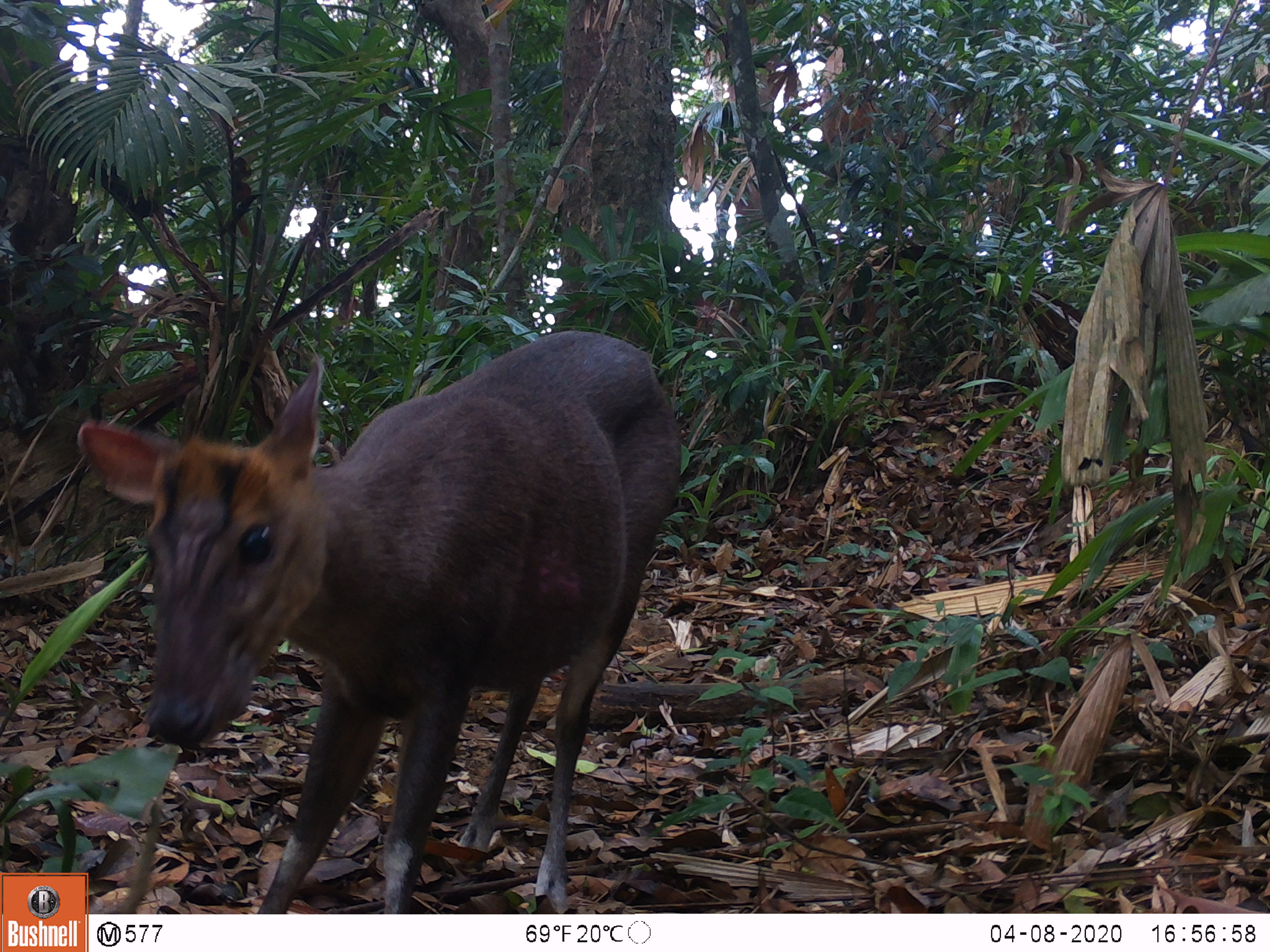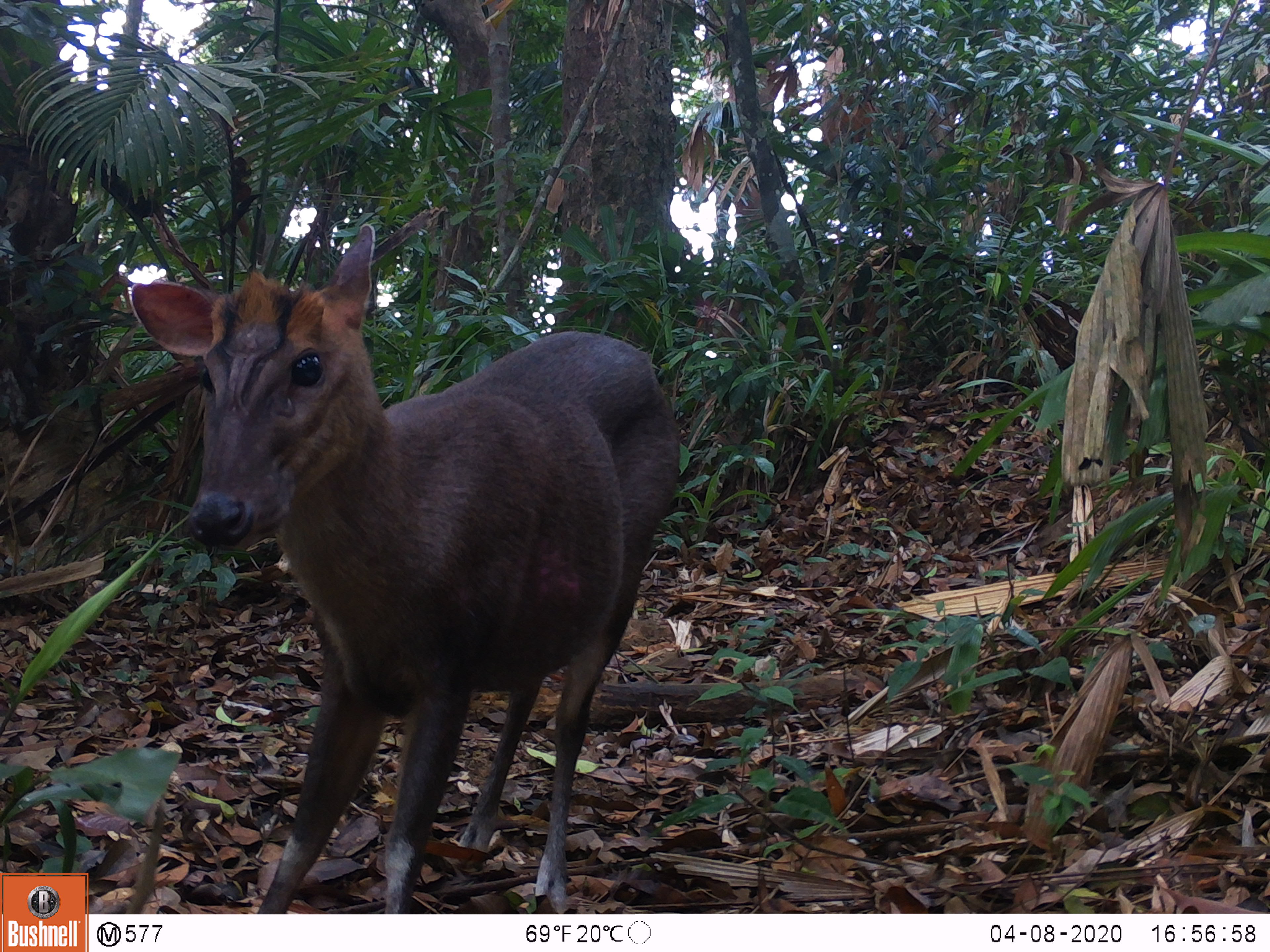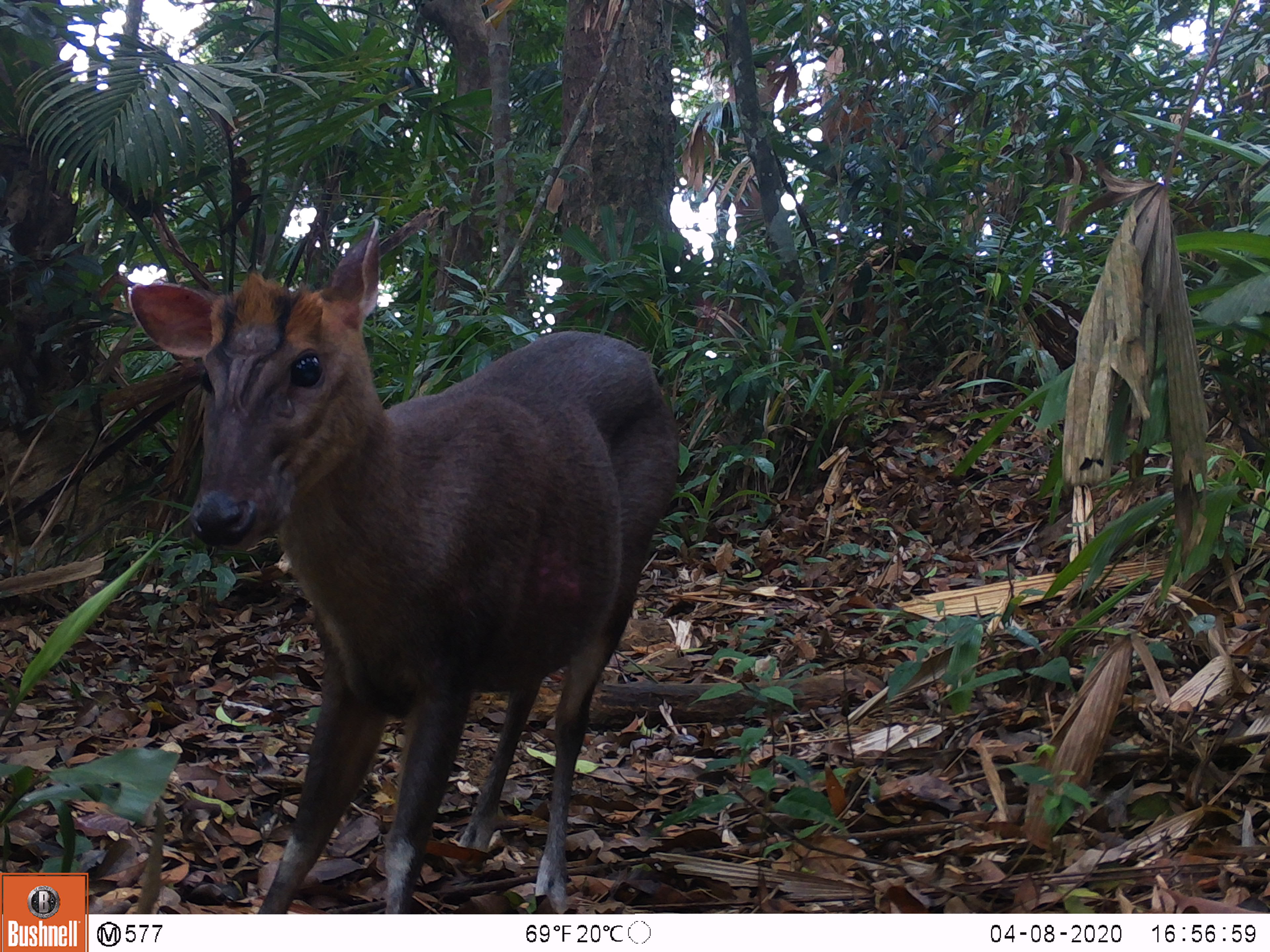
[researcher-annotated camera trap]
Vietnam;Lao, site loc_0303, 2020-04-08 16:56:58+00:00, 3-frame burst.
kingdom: Animalia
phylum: Chordata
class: Mammalia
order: Artiodactyla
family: Cervidae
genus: Muntiacus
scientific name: Muntiacus rooseveltorum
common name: roosevelt's muntjac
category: roosevelts muntjac group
Roosevelts muntjac group (roosevelt's muntjac) (Muntiacus rooseveltorum). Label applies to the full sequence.